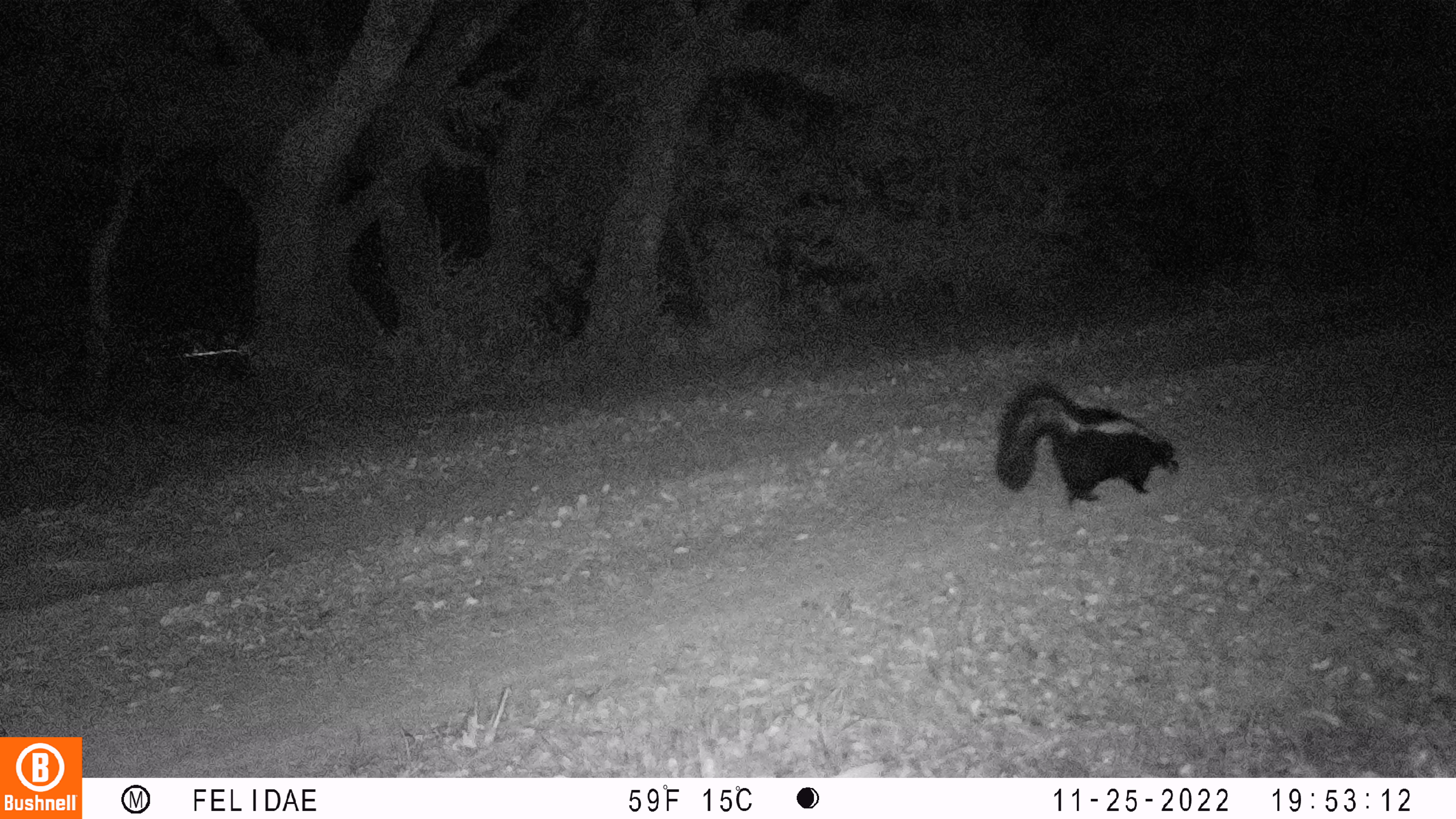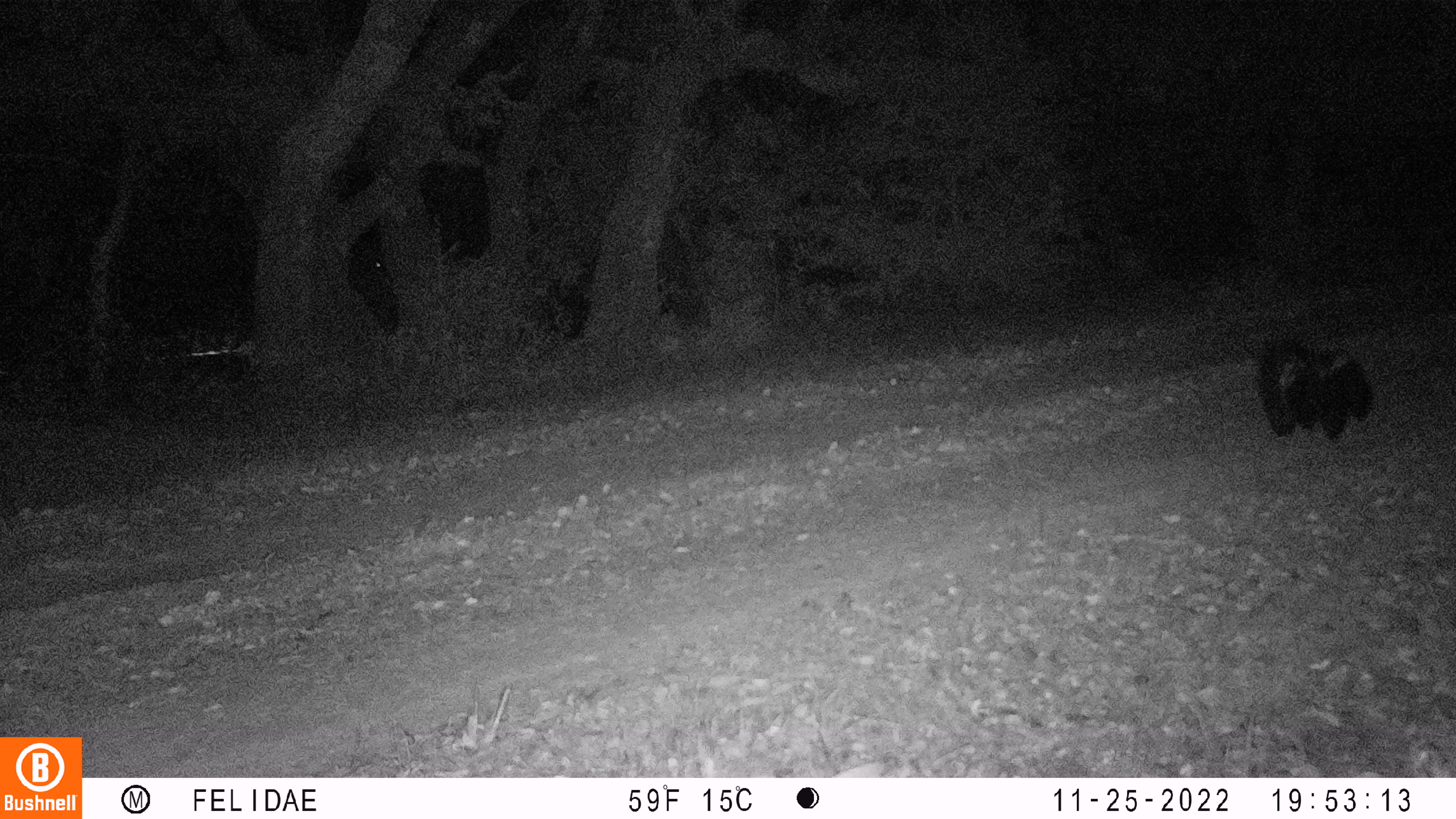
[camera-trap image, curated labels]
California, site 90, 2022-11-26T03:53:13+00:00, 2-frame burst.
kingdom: Animalia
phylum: Chordata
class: Mammalia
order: Carnivora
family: Mephitidae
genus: Mephitis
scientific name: Mephitis mephitis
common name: striped skunk